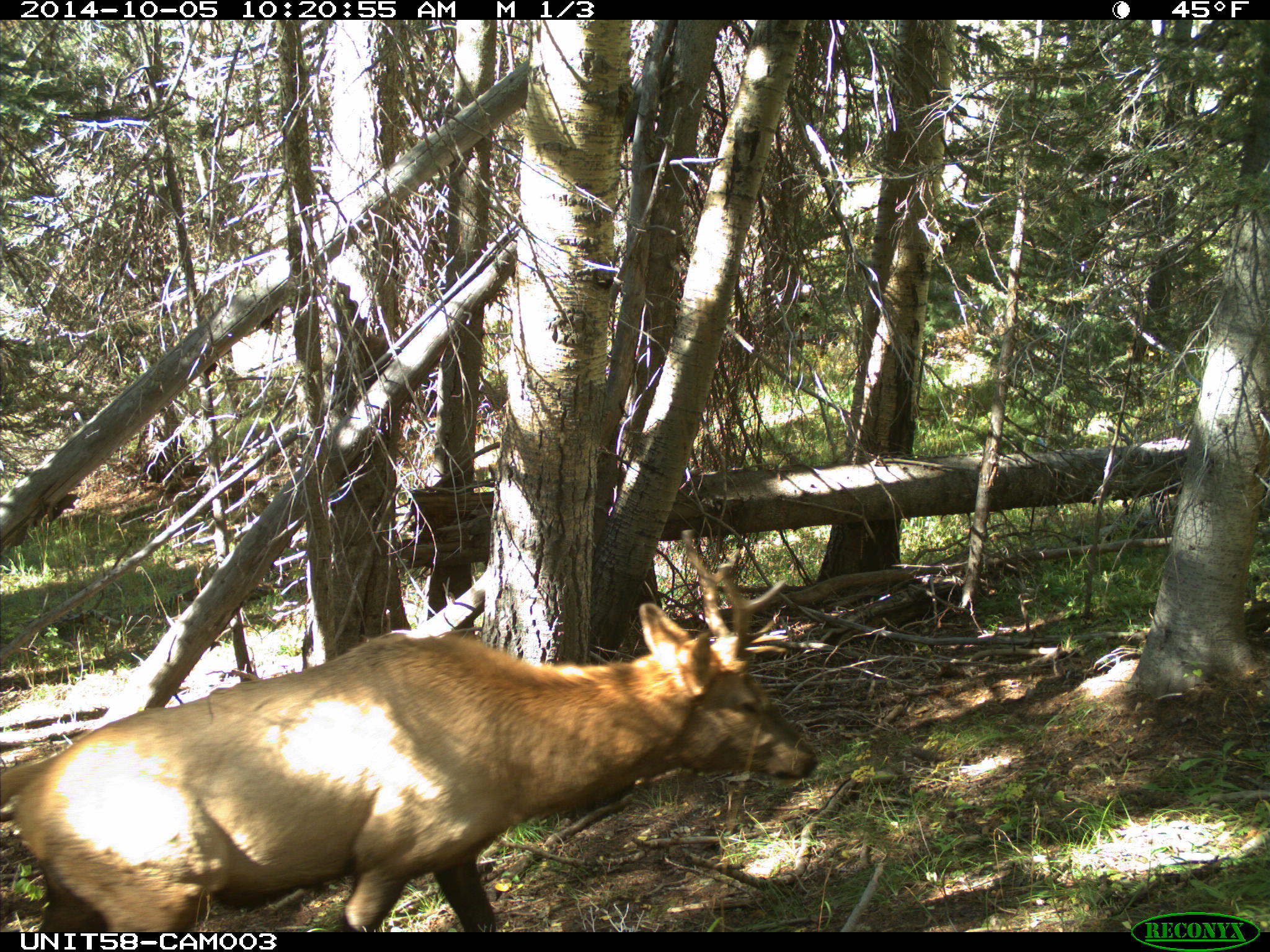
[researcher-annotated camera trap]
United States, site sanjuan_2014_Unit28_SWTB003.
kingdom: Animalia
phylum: Chordata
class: Mammalia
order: Artiodactyla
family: Cervidae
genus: Cervus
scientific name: Cervus elaphus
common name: red deer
Cervus elaphus (red deer).